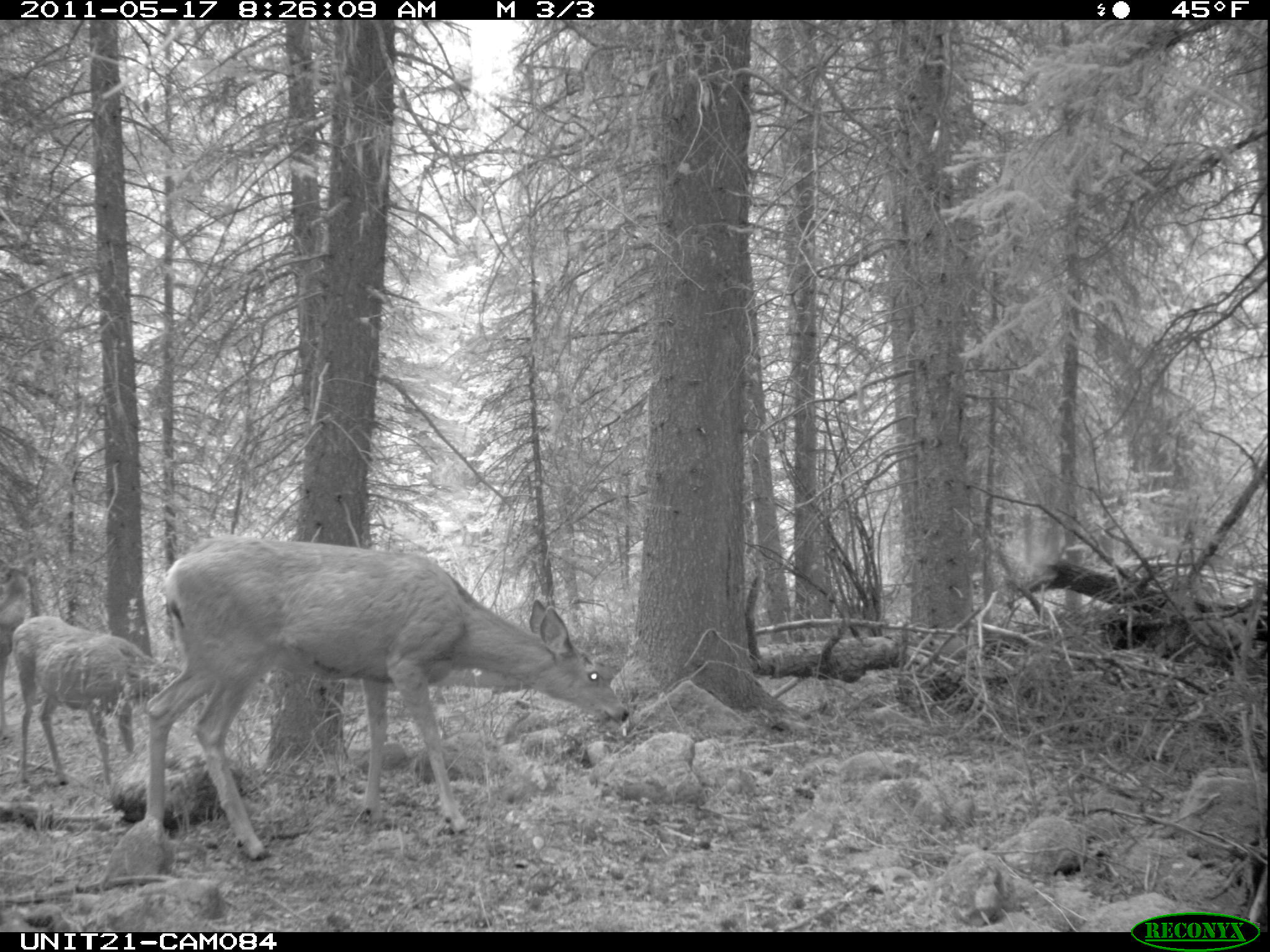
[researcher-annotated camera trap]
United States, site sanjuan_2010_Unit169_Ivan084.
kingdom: Animalia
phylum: Chordata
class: Mammalia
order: Artiodactyla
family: Cervidae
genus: Odocoileus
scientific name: Odocoileus hemionus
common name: mule deer